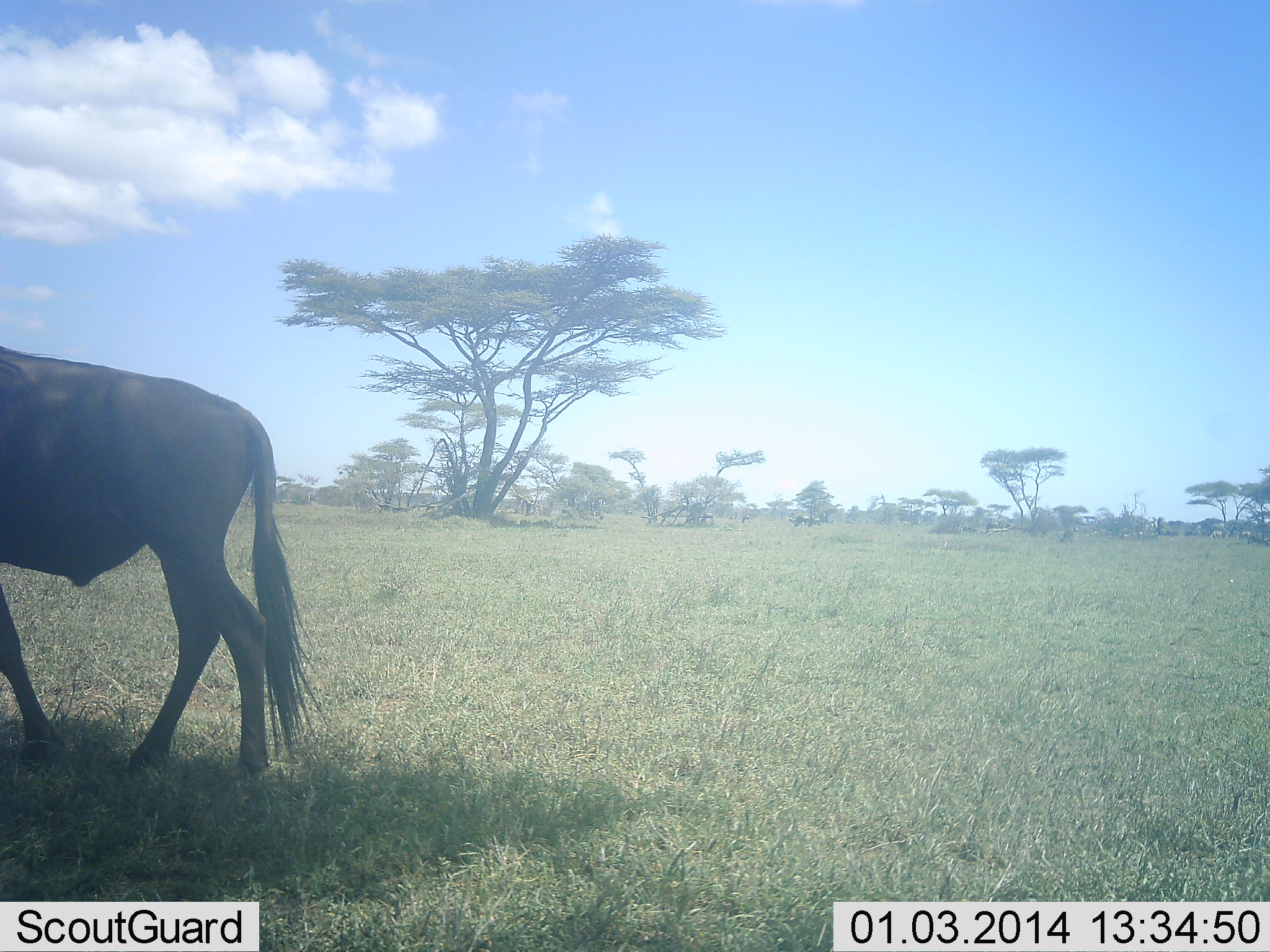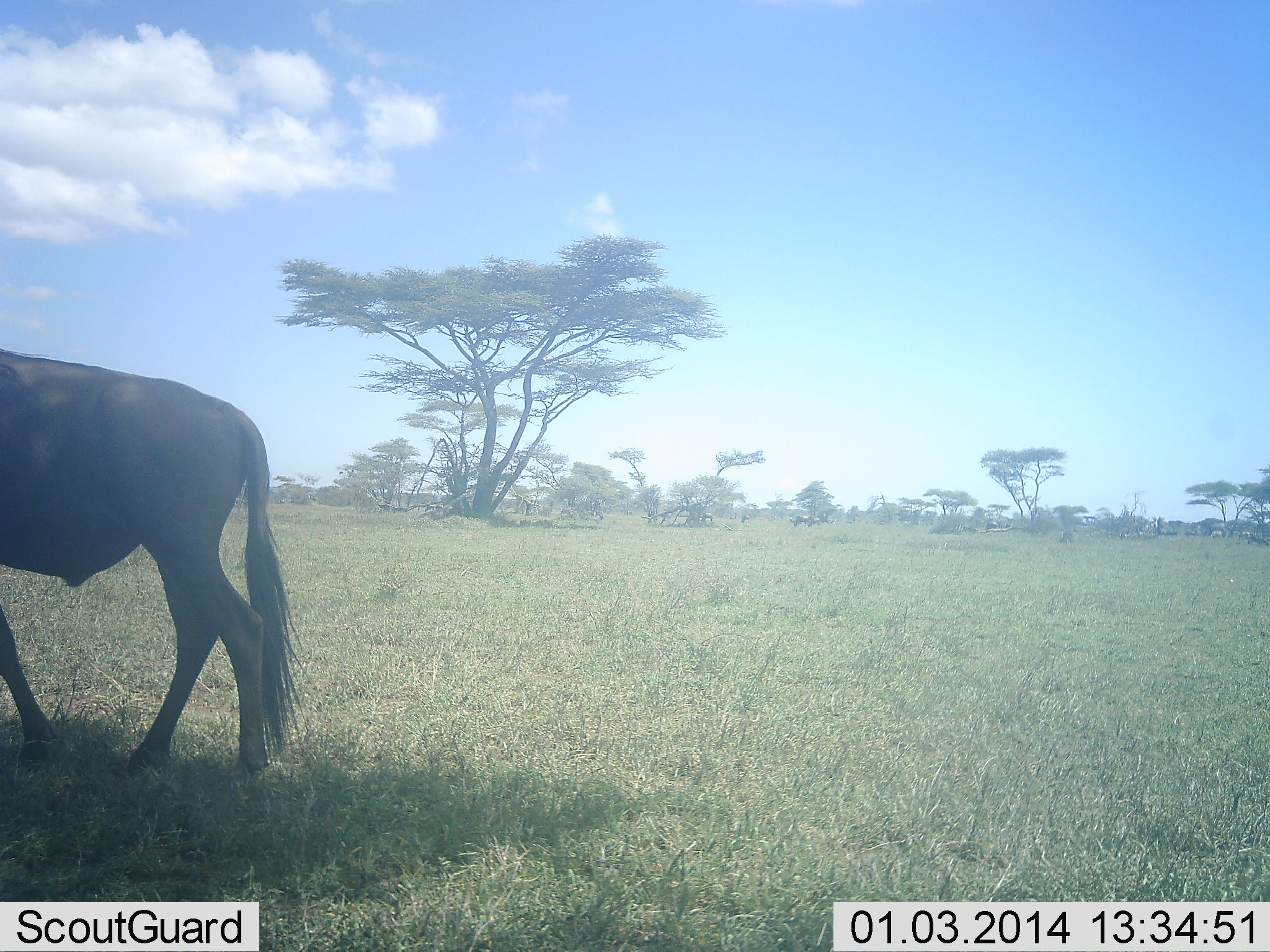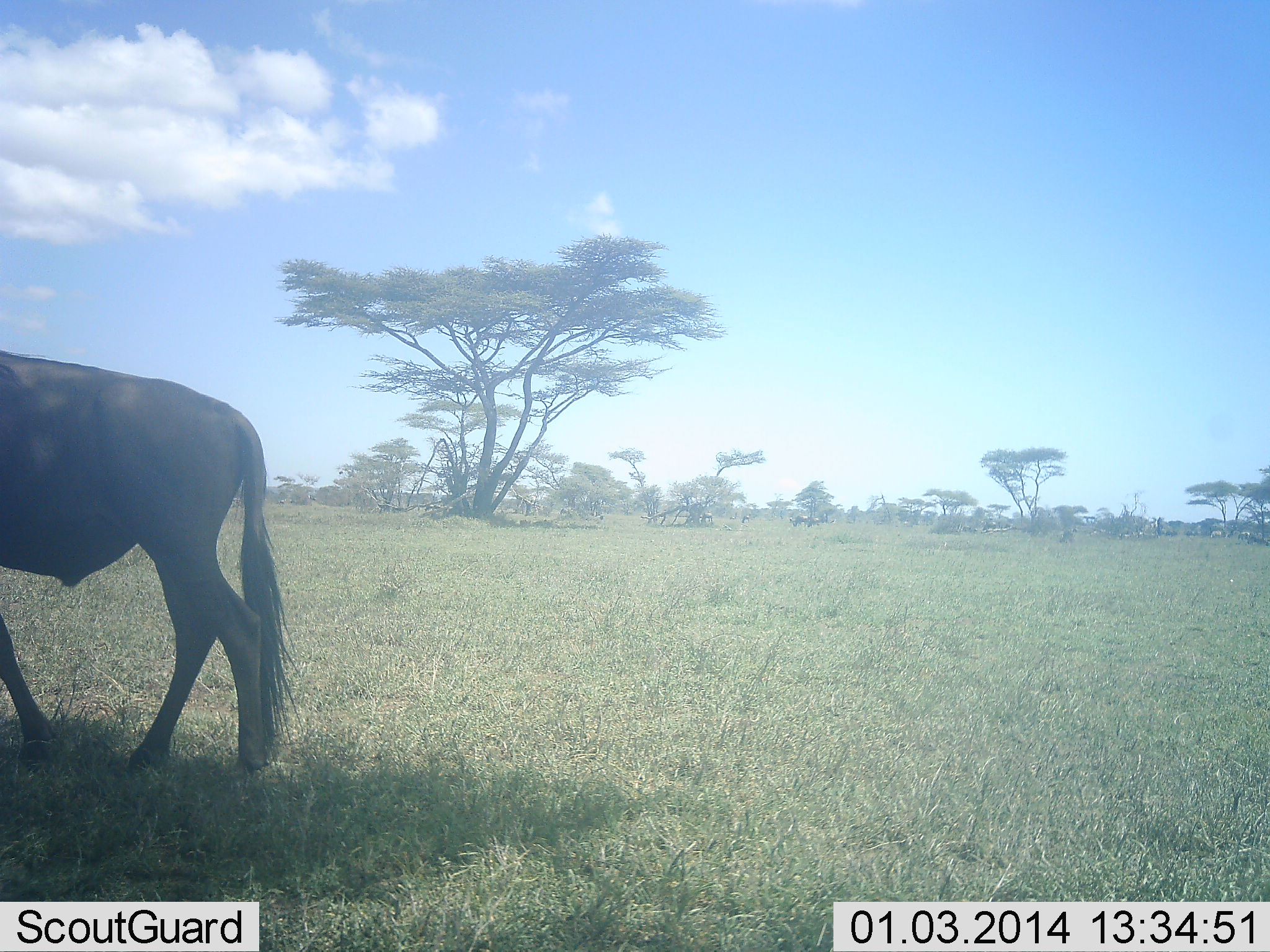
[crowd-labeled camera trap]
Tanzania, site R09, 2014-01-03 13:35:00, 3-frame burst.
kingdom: Animalia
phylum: Chordata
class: Mammalia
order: Artiodactyla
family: Bovidae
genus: Connochaetes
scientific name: Connochaetes taurinus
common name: blue wildebeest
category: wildebeest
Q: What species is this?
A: Wildebeest (blue wildebeest) (Connochaetes taurinus).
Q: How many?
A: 1.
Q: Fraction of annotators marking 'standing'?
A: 100%.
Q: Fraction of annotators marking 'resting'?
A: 0%.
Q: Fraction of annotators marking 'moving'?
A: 0%.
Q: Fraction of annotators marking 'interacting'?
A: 0%.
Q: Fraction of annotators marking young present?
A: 0%.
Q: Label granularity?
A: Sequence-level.